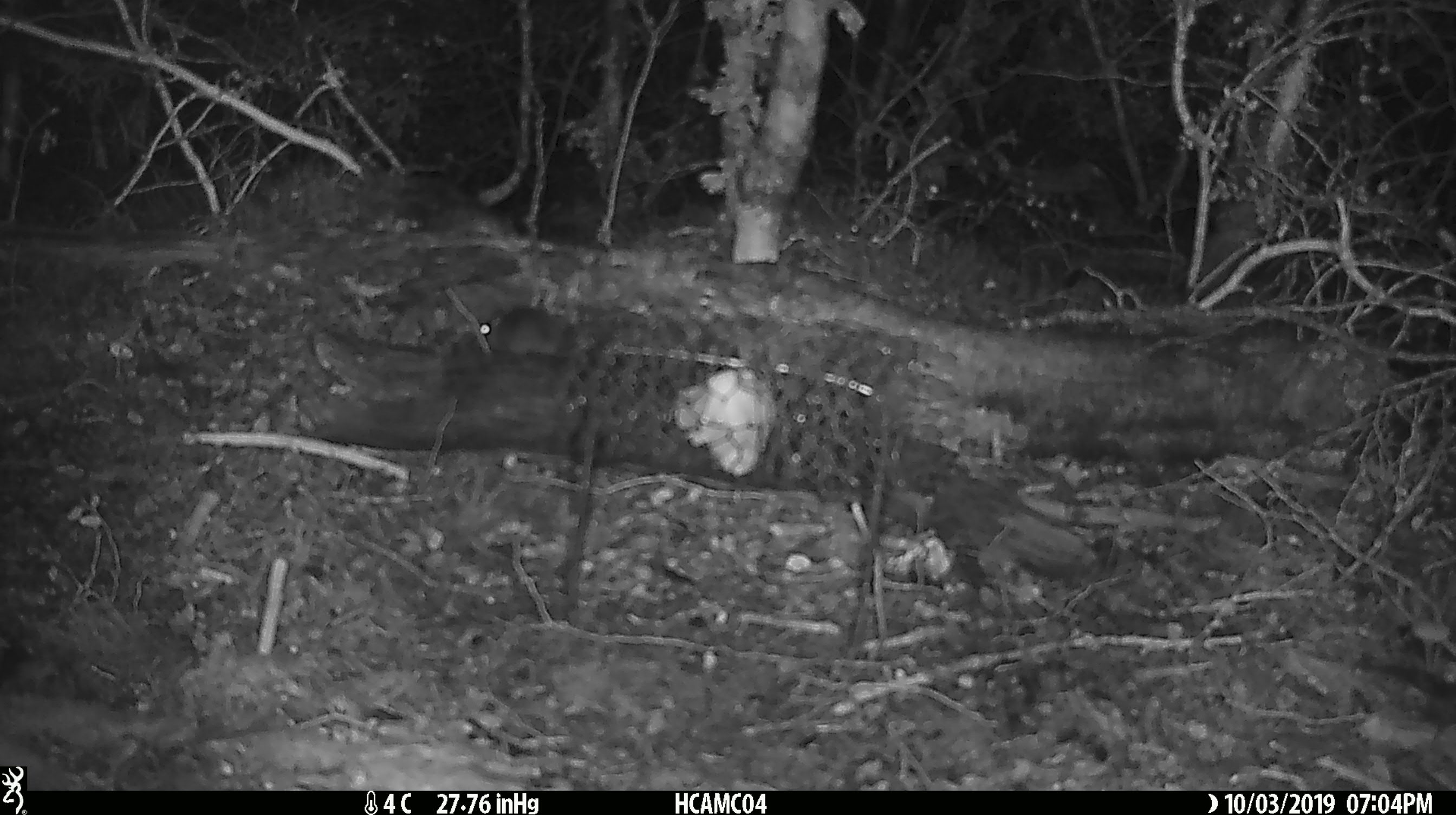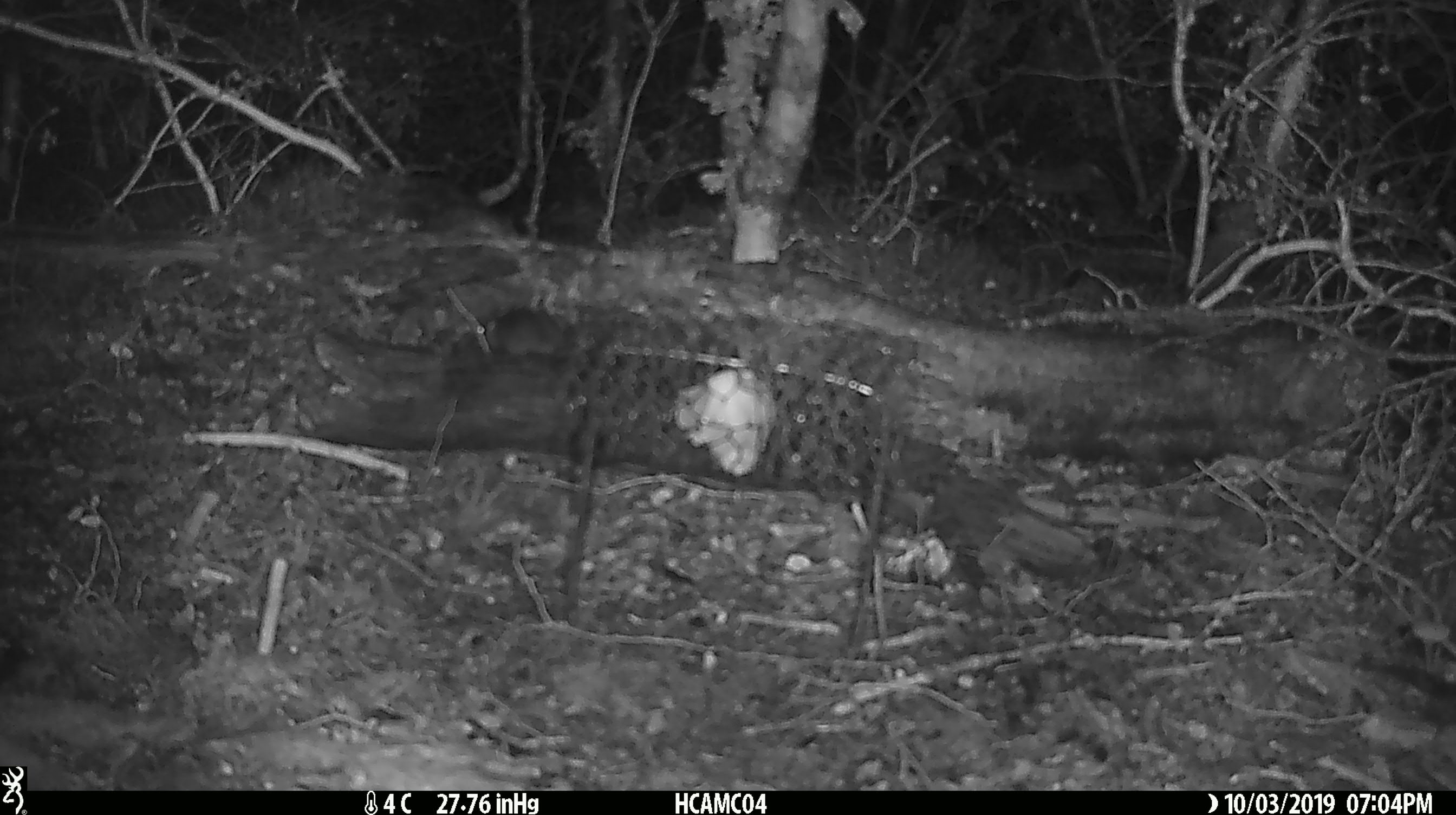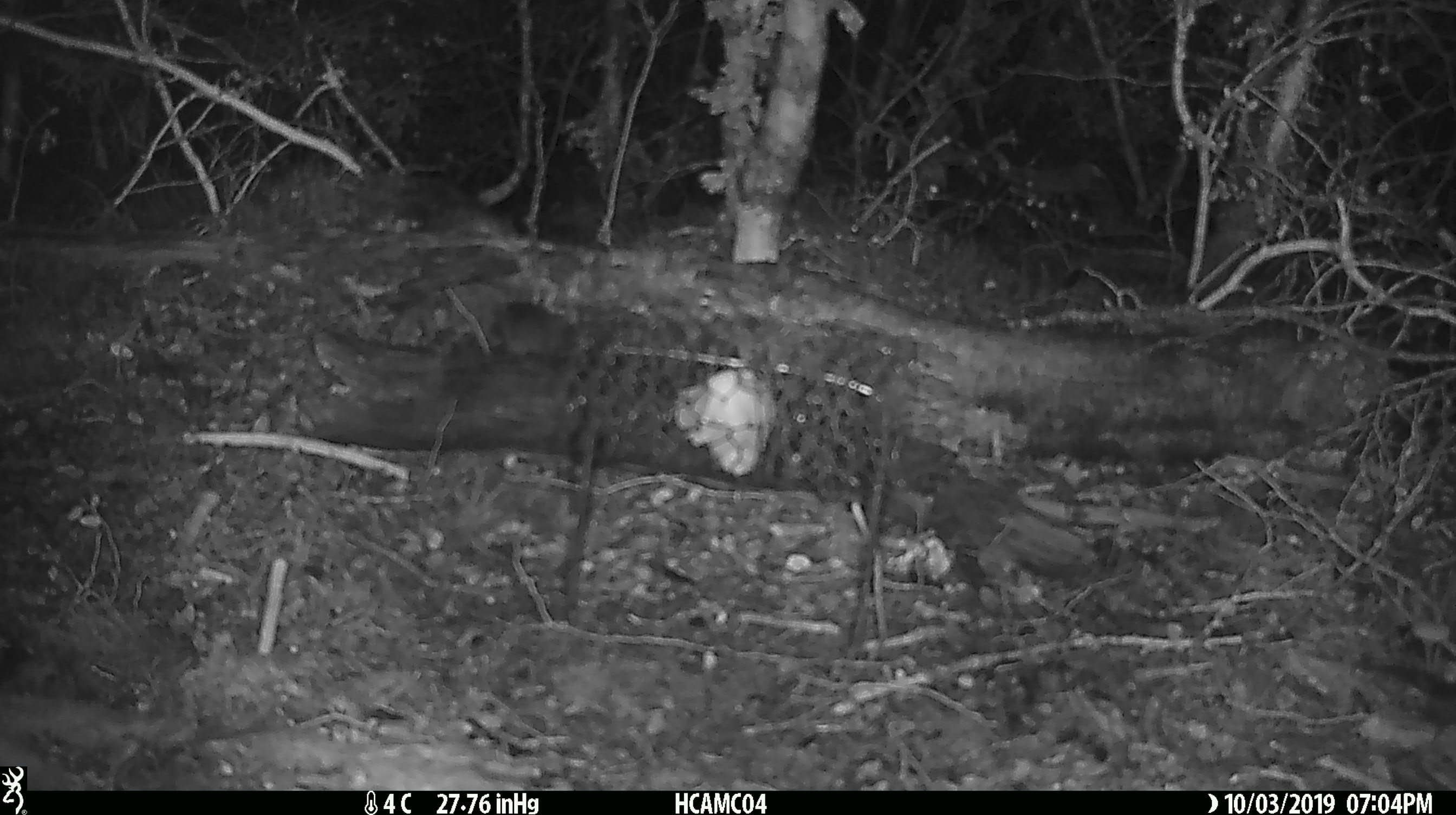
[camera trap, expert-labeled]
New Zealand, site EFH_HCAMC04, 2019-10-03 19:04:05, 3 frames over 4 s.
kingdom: Animalia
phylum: Chordata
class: Mammalia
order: Rodentia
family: Muridae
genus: Mus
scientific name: Mus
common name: mouse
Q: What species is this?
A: Mouse (Mus).